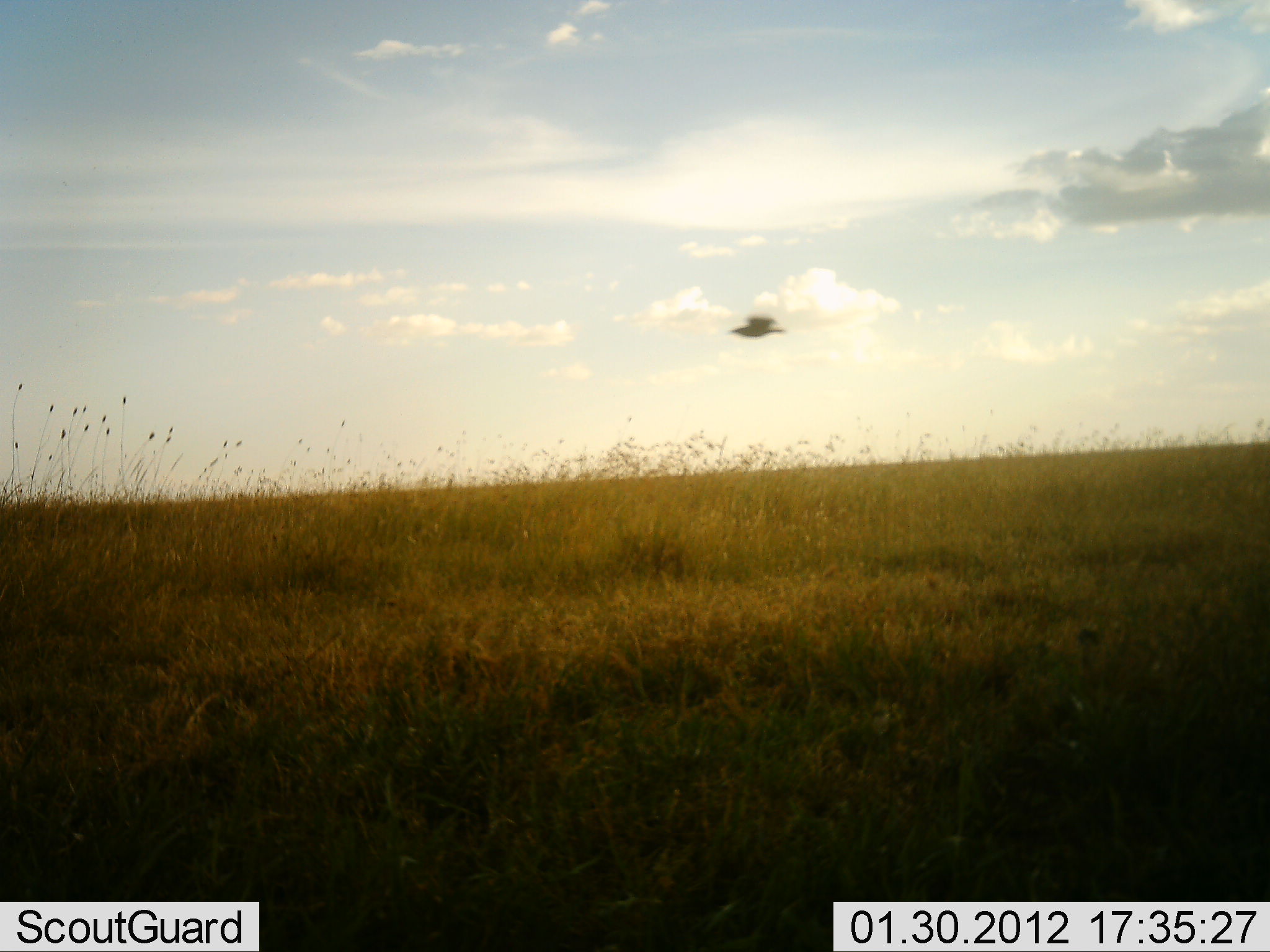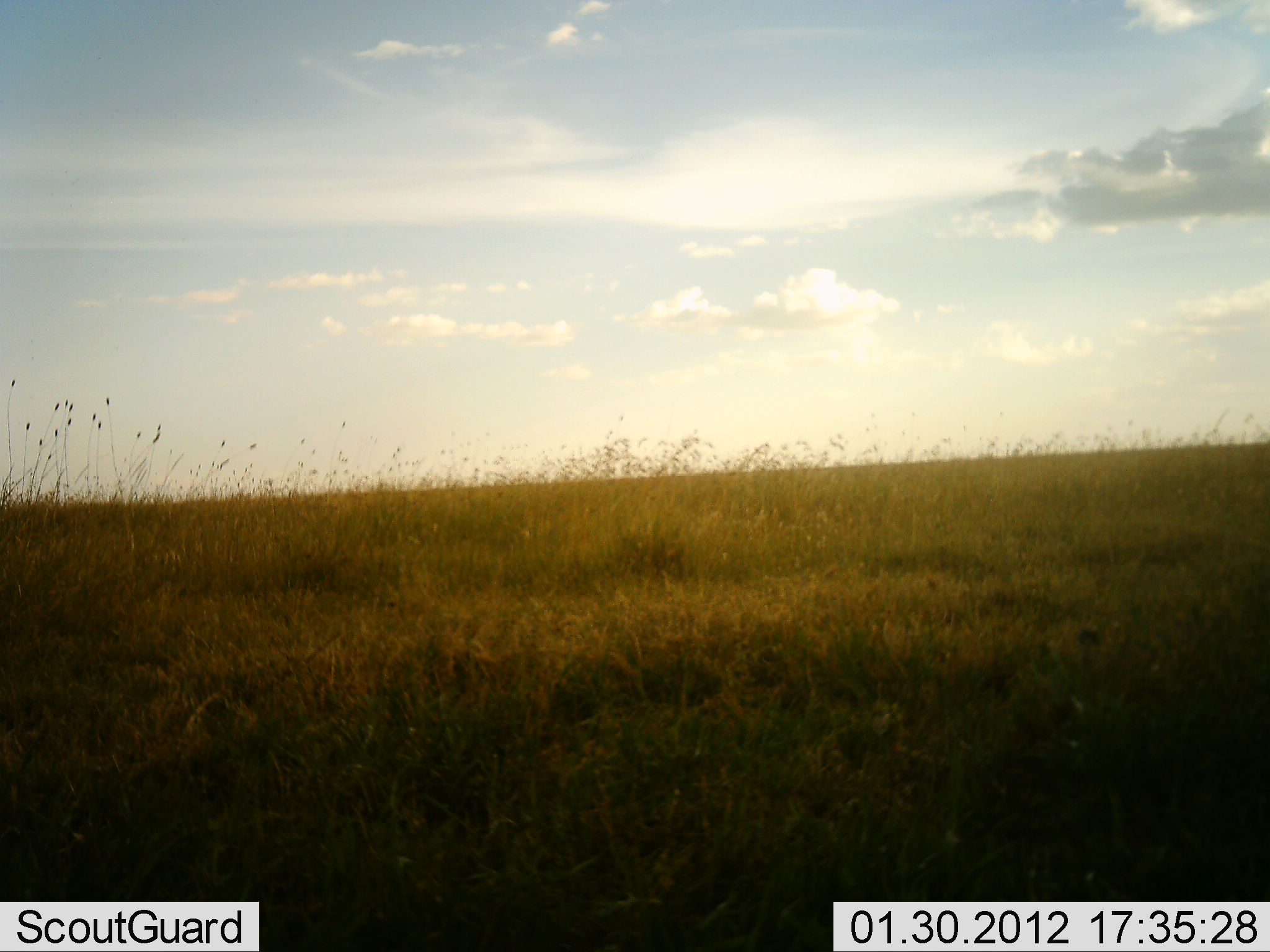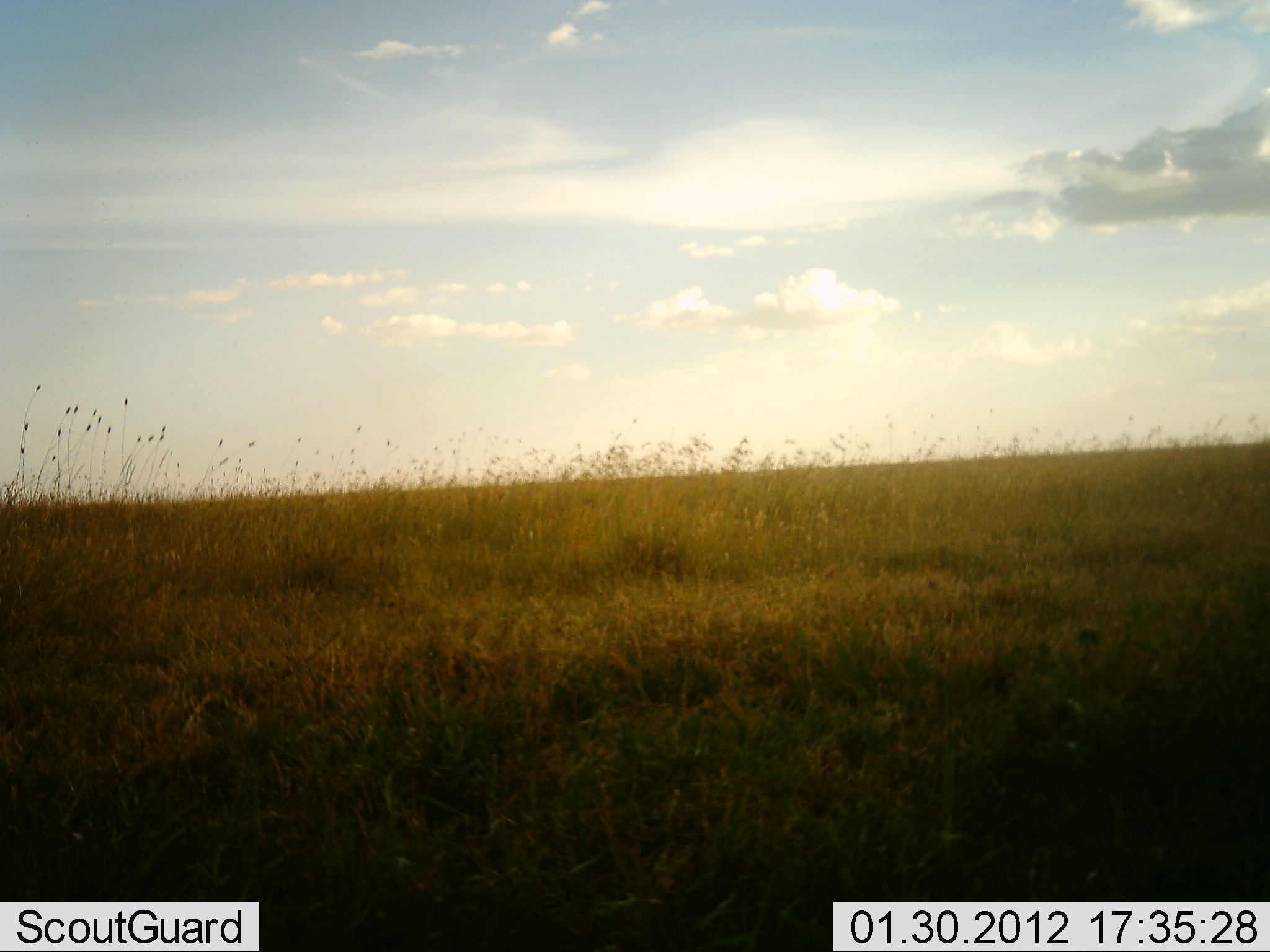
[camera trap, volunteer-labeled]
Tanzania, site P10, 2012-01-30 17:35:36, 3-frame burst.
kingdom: Animalia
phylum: Chordata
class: Aves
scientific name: Aves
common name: bird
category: otherbird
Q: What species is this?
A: Otherbird (bird) (Aves).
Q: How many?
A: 1.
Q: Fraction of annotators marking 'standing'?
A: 0%.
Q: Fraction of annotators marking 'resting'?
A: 0%.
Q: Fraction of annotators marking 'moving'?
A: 100%.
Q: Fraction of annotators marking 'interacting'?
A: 0%.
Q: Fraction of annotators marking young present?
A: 0%.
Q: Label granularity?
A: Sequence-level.